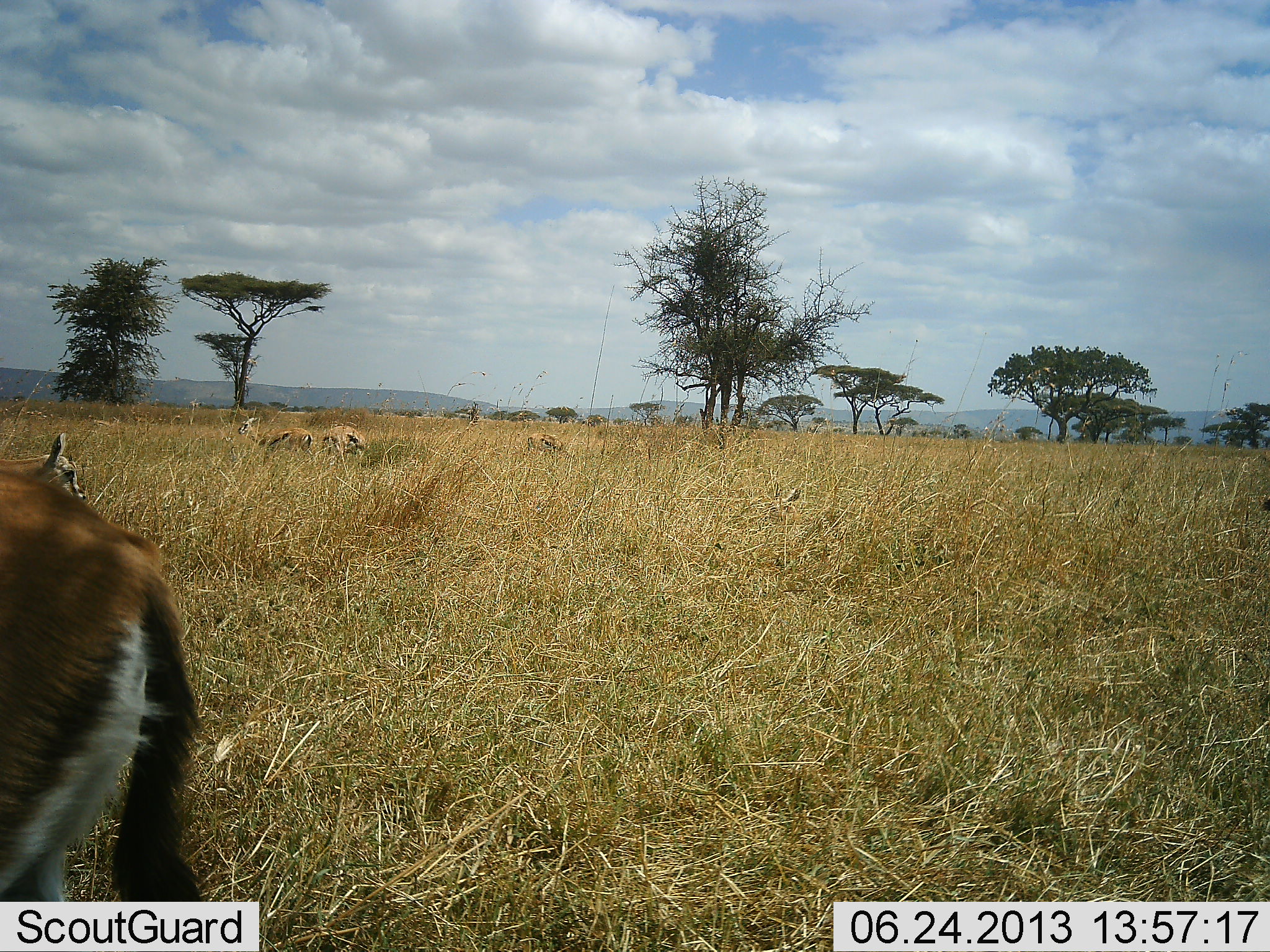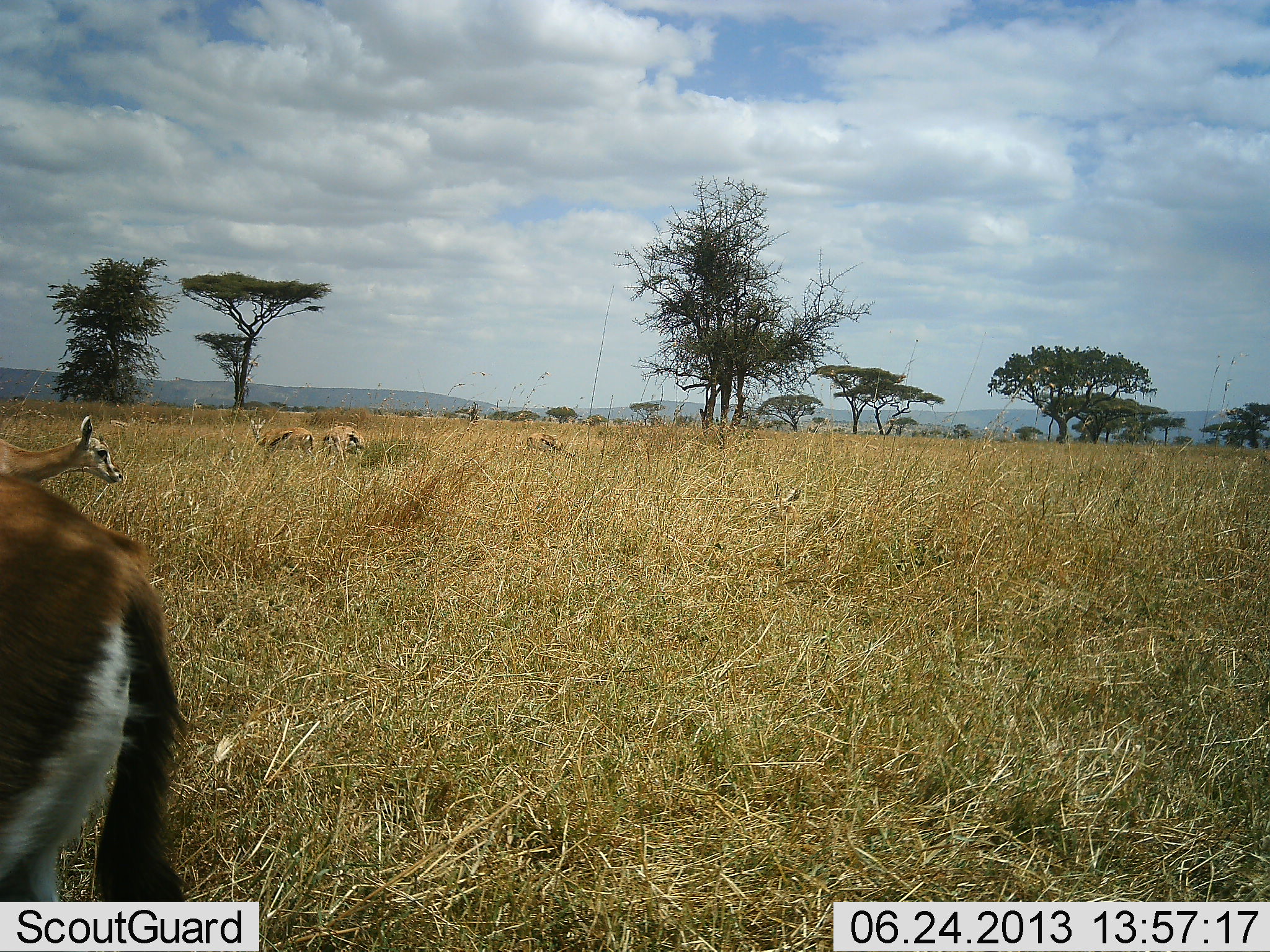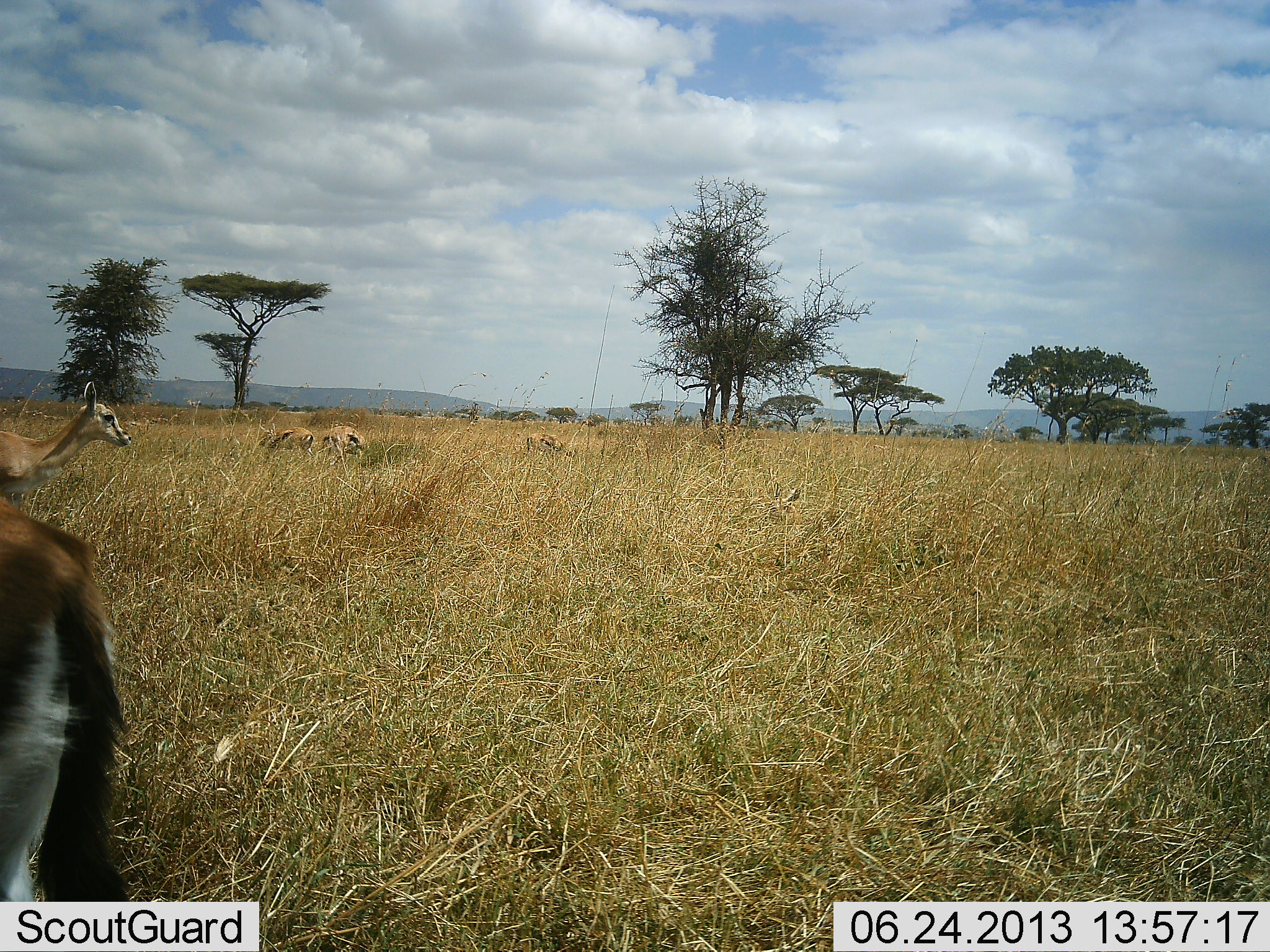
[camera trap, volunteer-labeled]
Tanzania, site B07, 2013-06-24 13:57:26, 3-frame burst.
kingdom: Animalia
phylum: Chordata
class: Mammalia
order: Artiodactyla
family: Bovidae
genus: Eudorcas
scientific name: Eudorcas thomsonii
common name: thomson's gazelle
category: gazellethomsons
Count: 5.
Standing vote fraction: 60%.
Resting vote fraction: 0%.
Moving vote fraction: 50%.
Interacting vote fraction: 0%.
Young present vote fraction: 0%.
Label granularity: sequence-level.